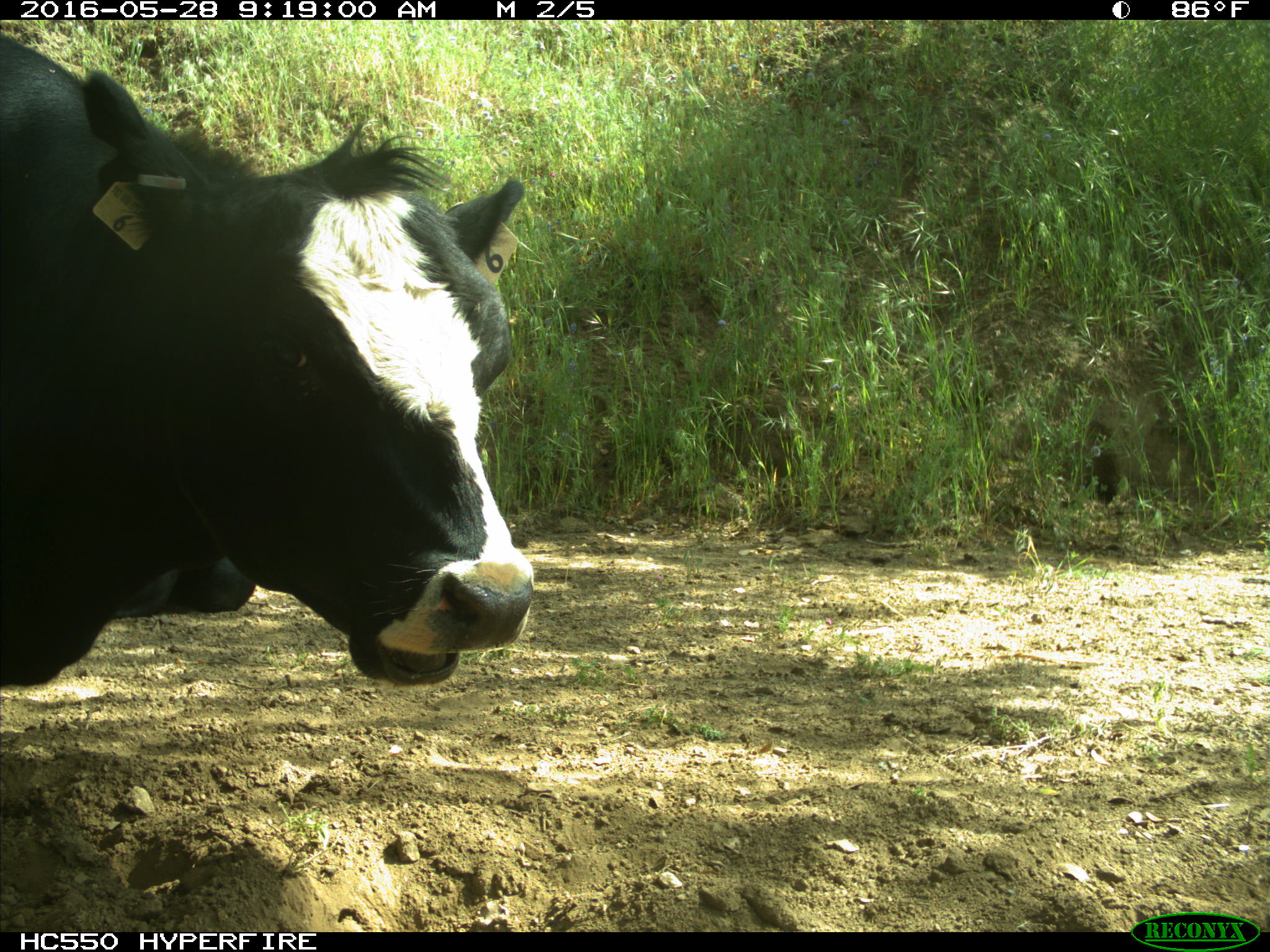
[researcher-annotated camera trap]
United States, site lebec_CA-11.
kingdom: Animalia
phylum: Chordata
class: Mammalia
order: Artiodactyla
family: Bovidae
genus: Bos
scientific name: Bos taurus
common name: domestic cow